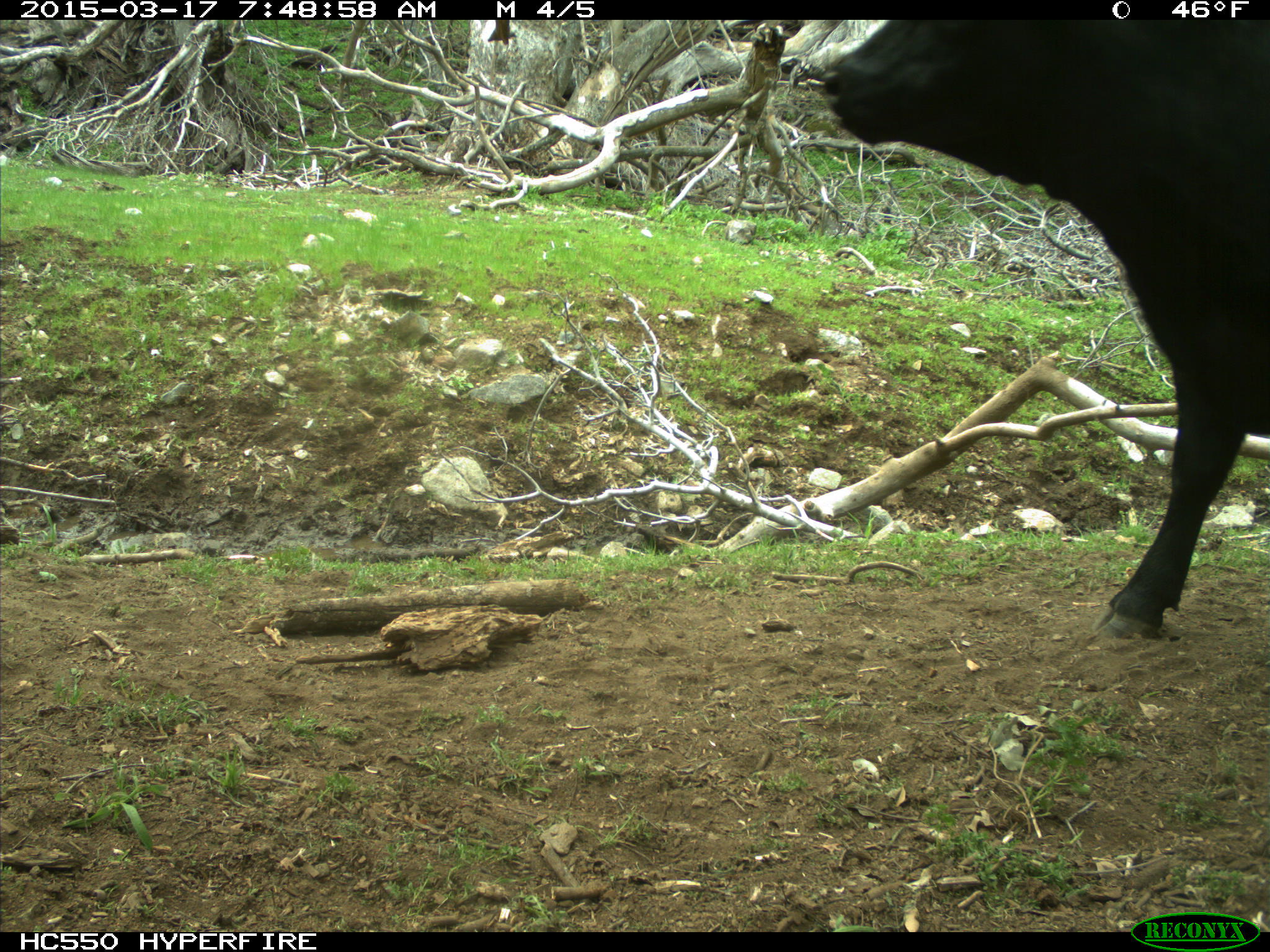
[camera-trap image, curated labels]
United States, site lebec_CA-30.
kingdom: Animalia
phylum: Chordata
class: Mammalia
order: Artiodactyla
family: Bovidae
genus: Bos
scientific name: Bos taurus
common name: domestic cow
Bos taurus (domestic cow).